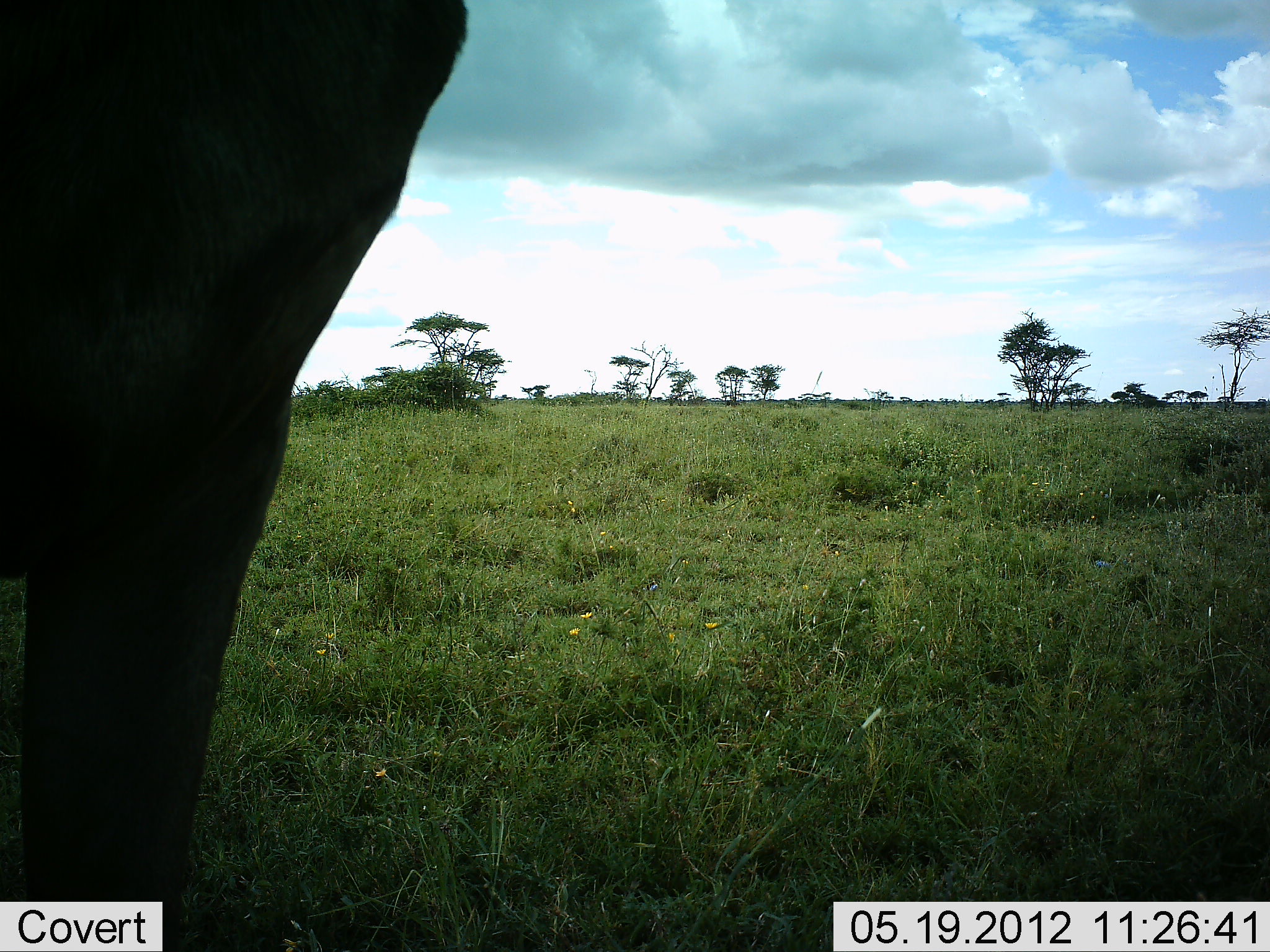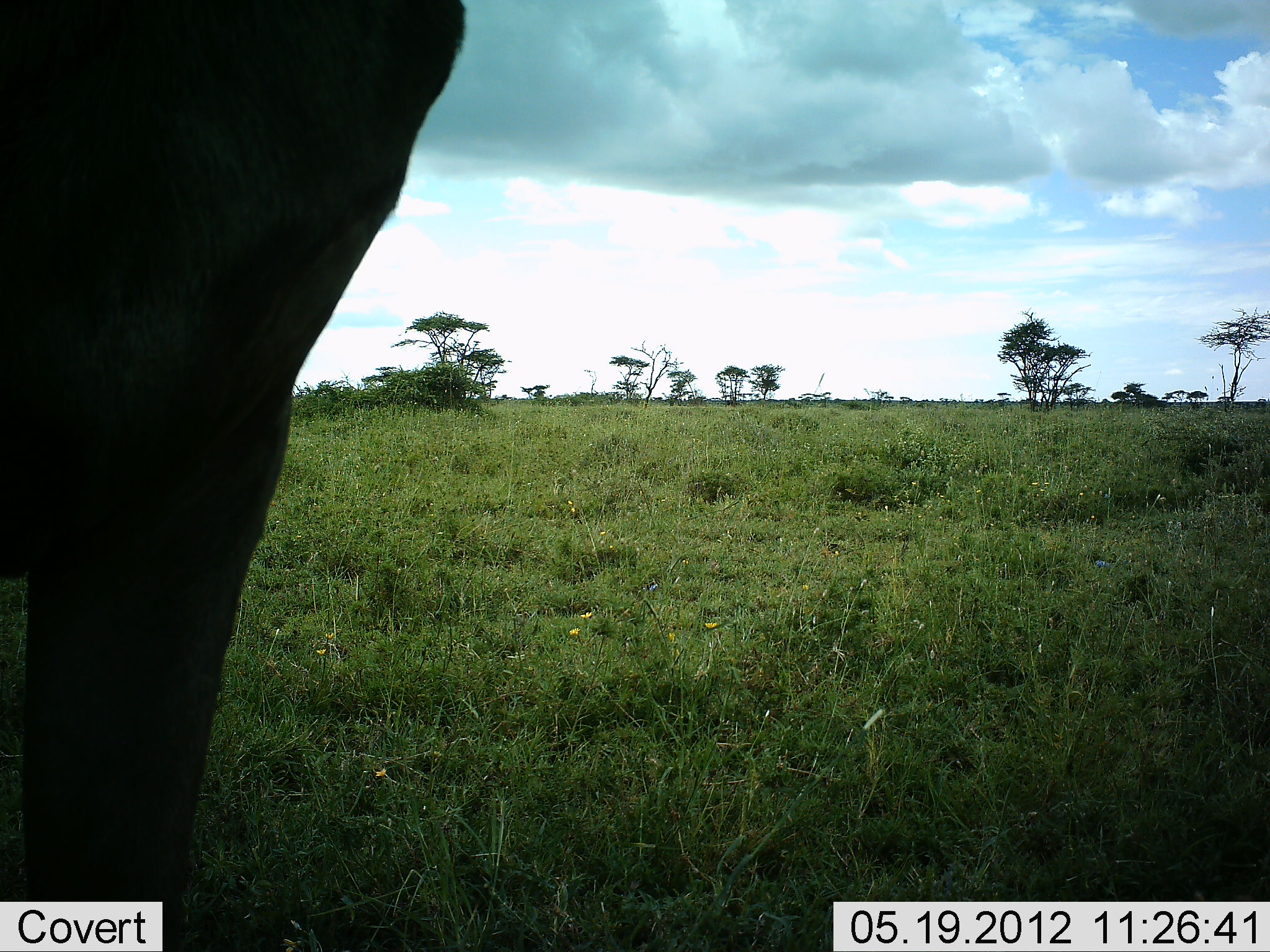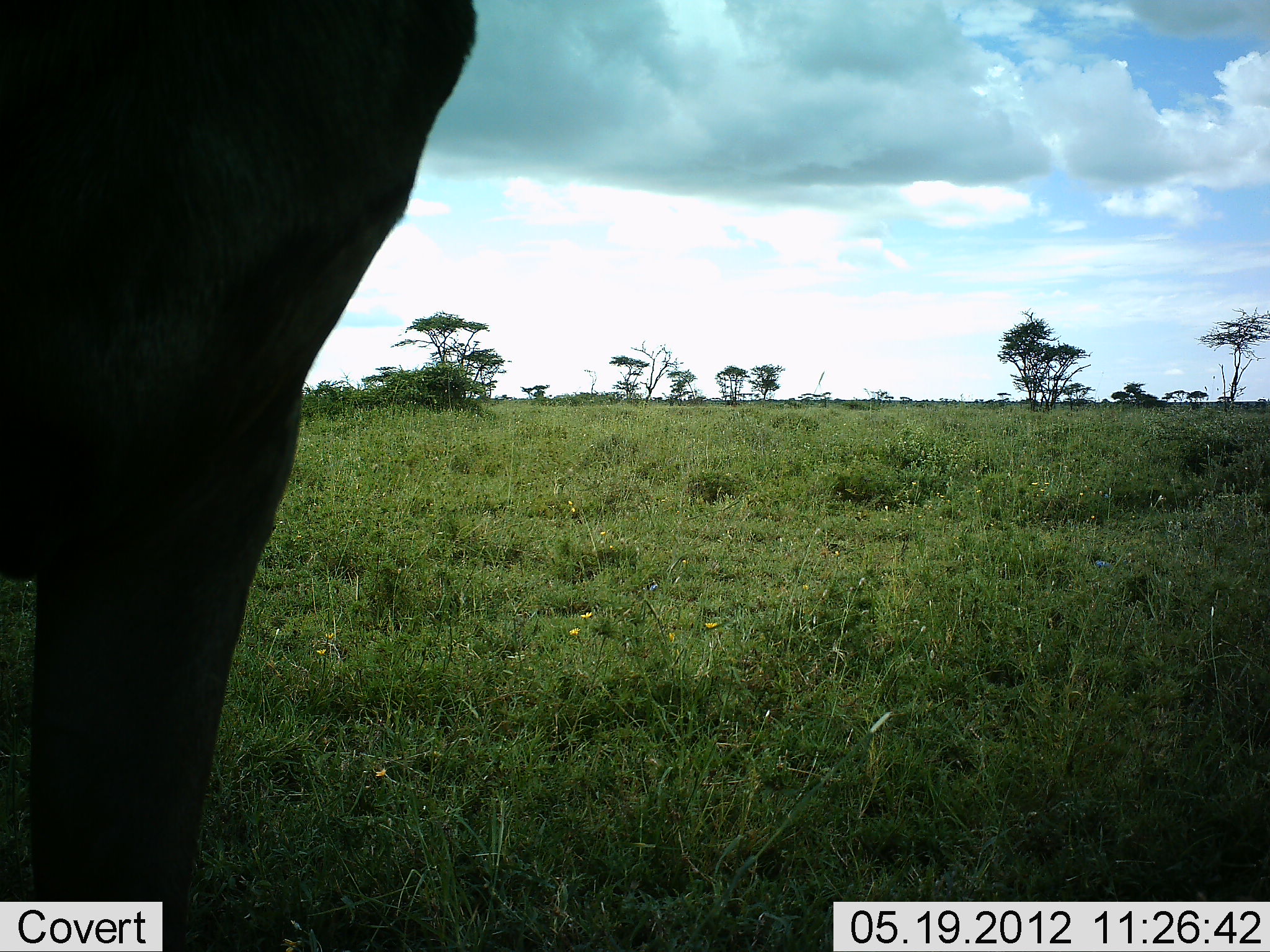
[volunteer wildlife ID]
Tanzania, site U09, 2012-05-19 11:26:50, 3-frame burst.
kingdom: Animalia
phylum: Chordata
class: Mammalia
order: Proboscidea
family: Elephantidae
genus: Loxodonta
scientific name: Loxodonta africana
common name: african bush elephant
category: elephant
Elephant (african bush elephant) (Loxodonta africana), count 1. Behavior (volunteer vote fractions): standing 100%, resting 0%, moving 0%, interacting 0%. Young present (vote fraction): 0%. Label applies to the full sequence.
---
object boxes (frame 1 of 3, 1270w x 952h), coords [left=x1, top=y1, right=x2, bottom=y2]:
animal: [left=0, top=0, right=469, bottom=952]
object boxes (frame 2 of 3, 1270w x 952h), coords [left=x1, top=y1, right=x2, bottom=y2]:
animal: [left=0, top=0, right=466, bottom=952]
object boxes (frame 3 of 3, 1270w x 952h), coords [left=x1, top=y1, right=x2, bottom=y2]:
animal: [left=0, top=1, right=477, bottom=952]